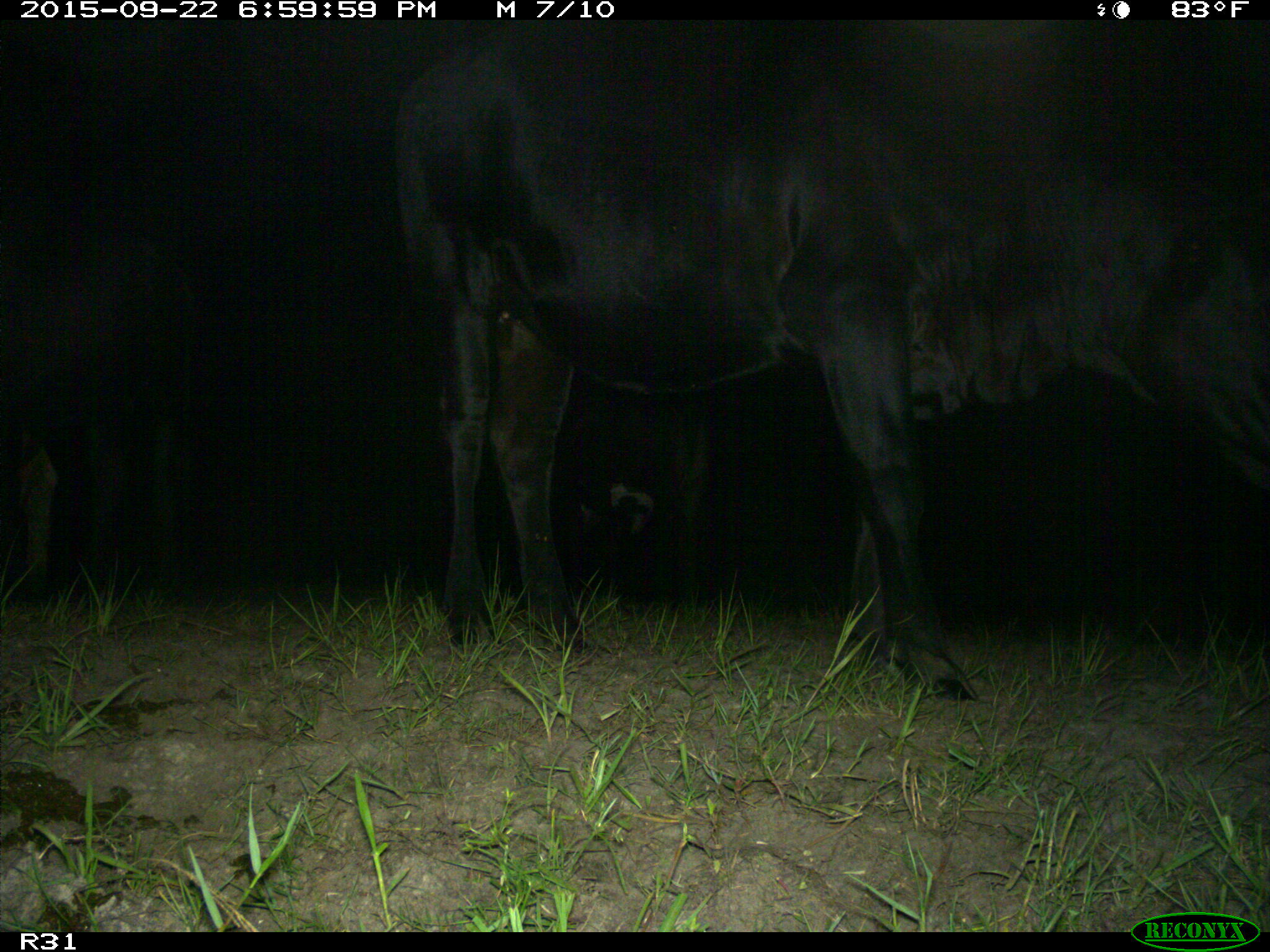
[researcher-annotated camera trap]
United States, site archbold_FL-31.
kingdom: Animalia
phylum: Chordata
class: Mammalia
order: Artiodactyla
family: Bovidae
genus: Bos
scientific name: Bos taurus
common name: domestic cow